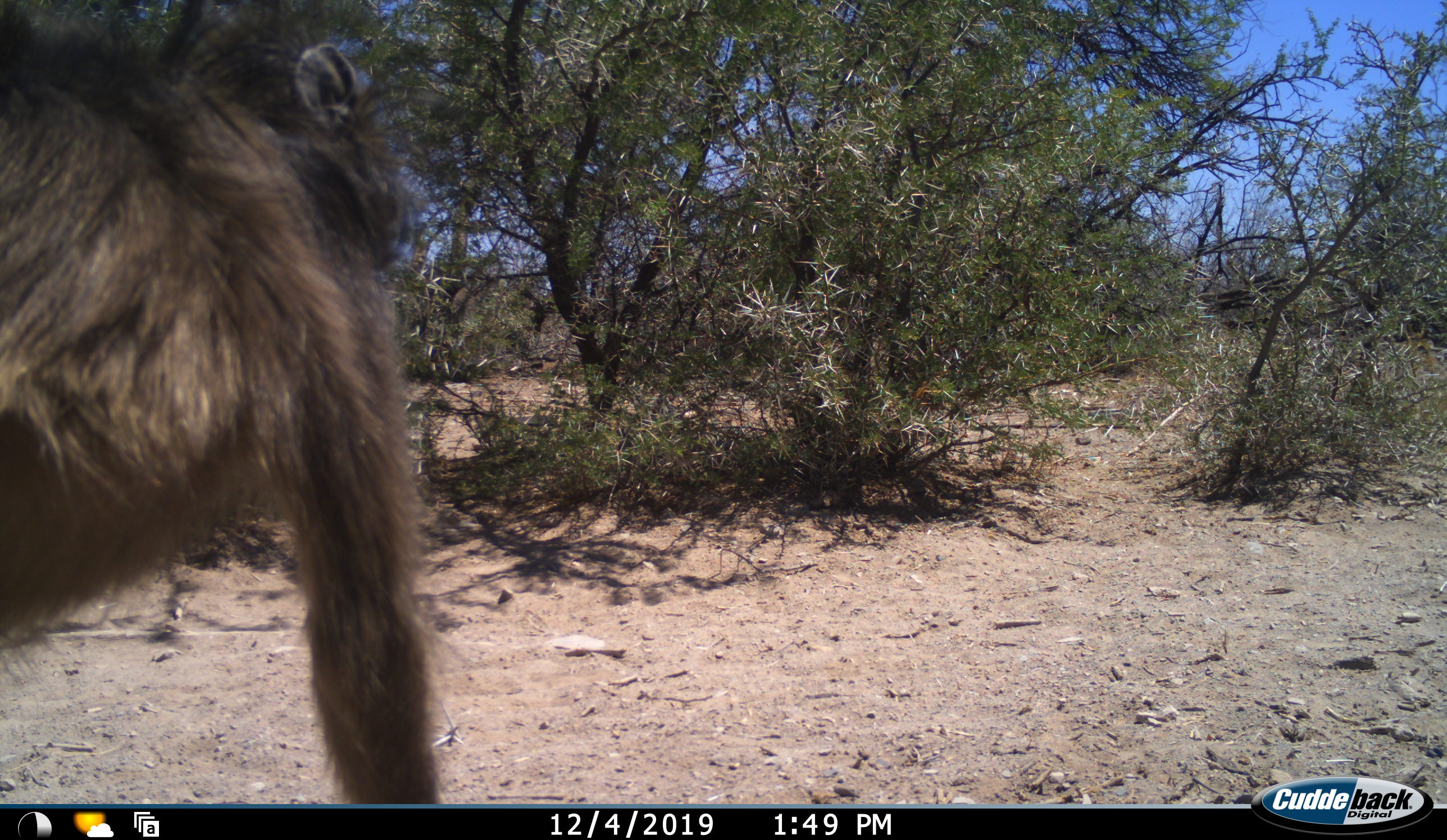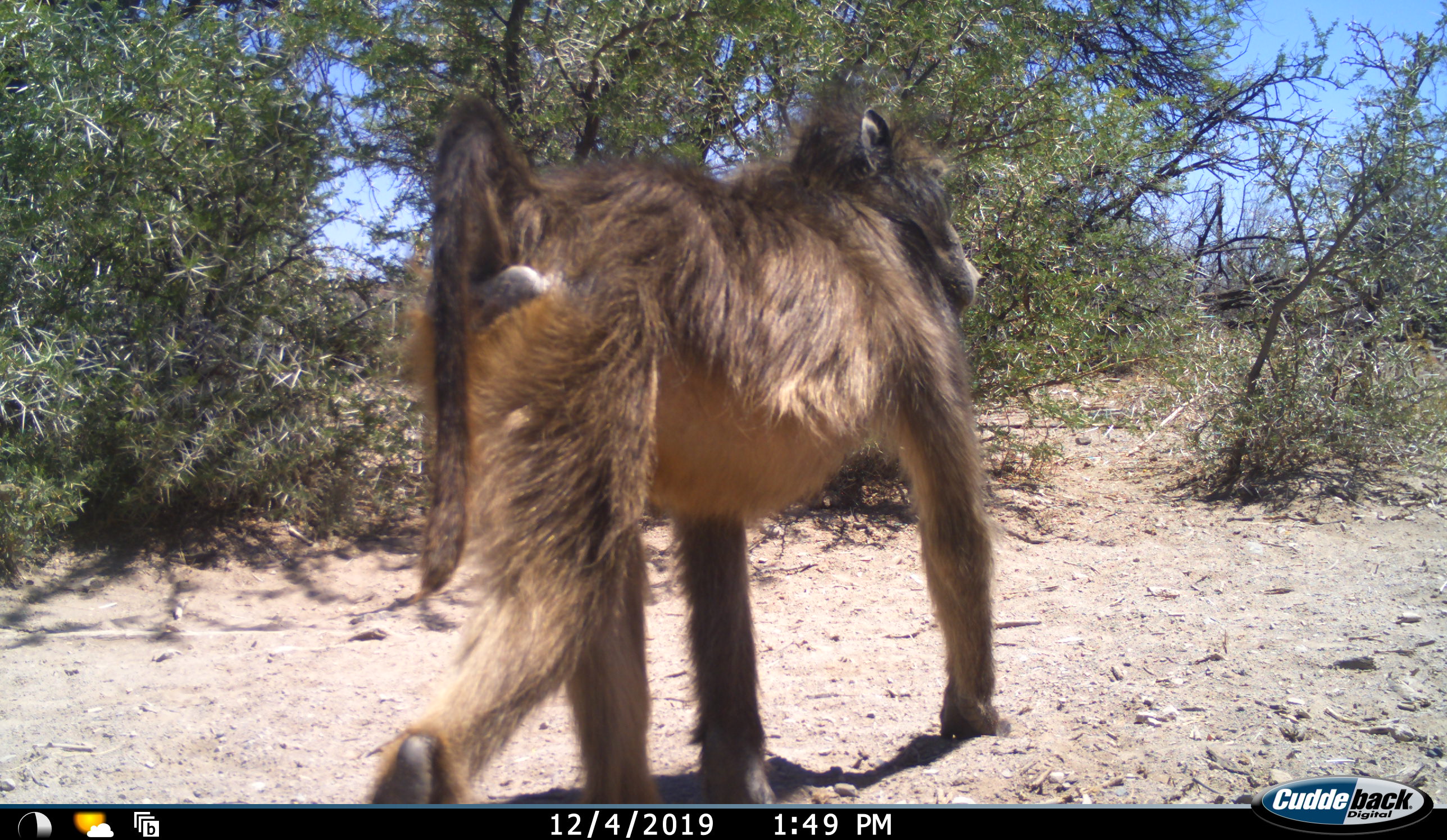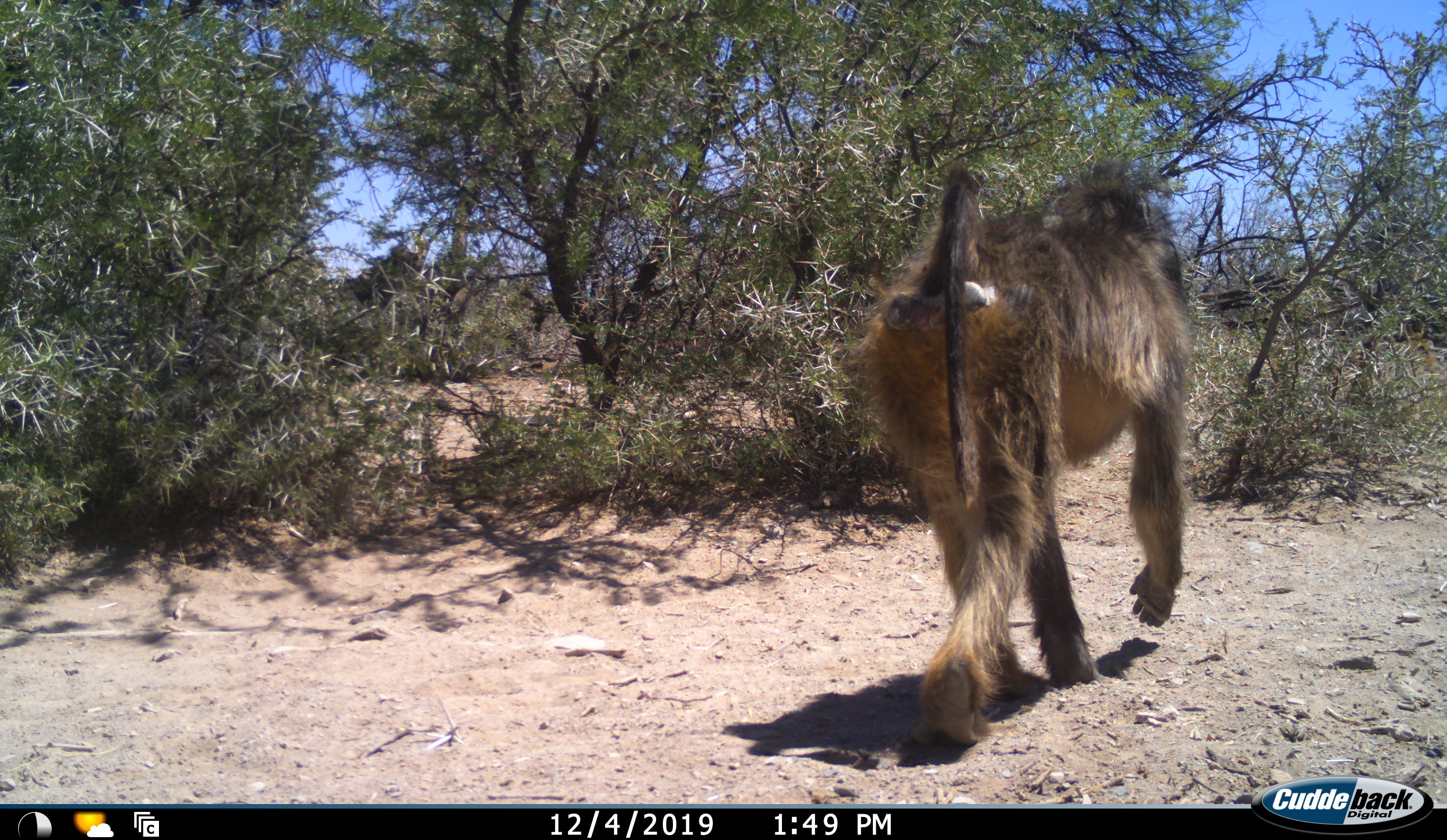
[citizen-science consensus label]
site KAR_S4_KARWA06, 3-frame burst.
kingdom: Animalia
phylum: Chordata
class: Mammalia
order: Primates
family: Cercopithecidae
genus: Papio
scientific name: Papio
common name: baboon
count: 1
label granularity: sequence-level